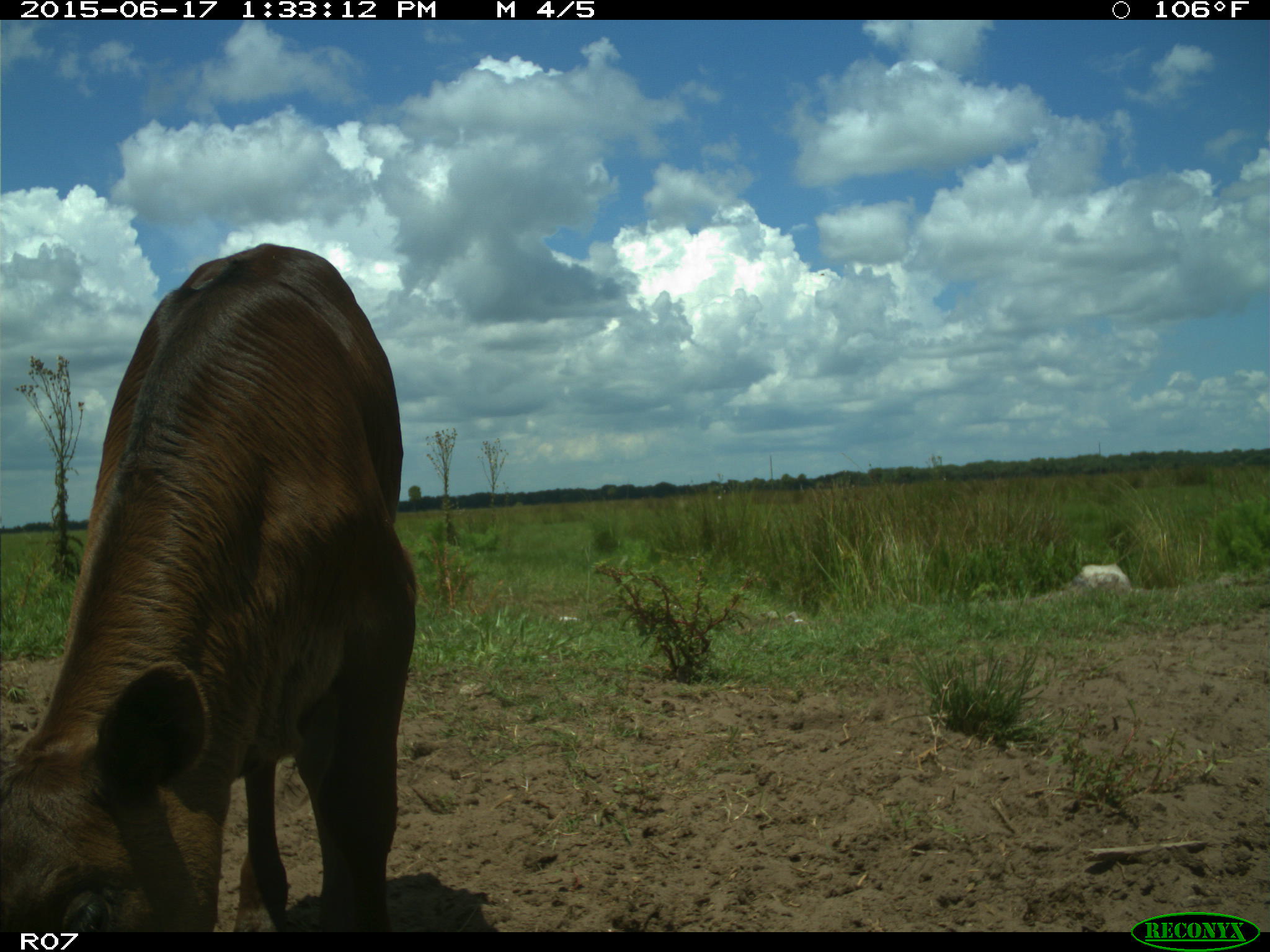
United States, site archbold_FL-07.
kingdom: Animalia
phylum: Chordata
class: Mammalia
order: Artiodactyla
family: Bovidae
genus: Bos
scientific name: Bos taurus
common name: domestic cow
Bos taurus (domestic cow).